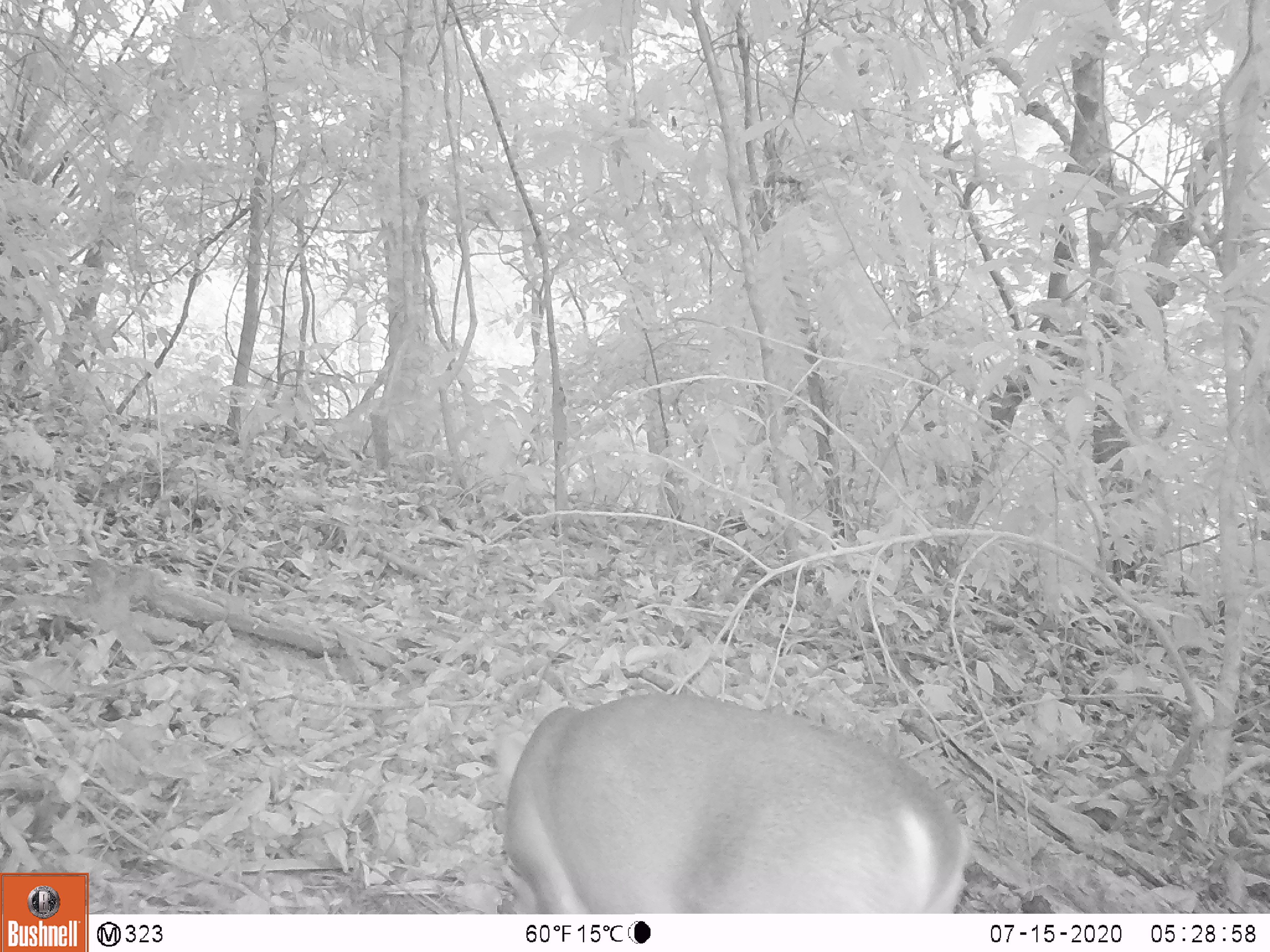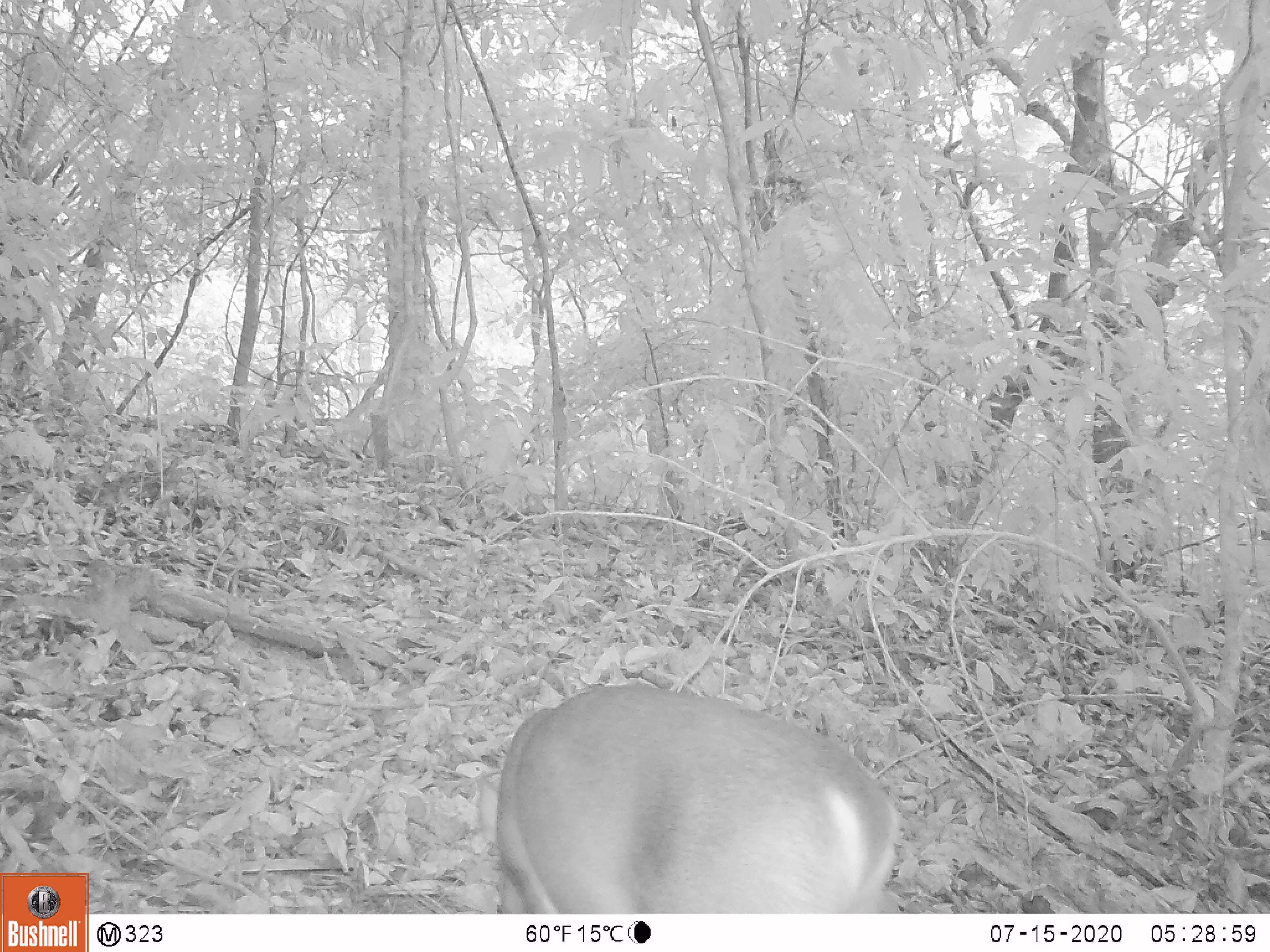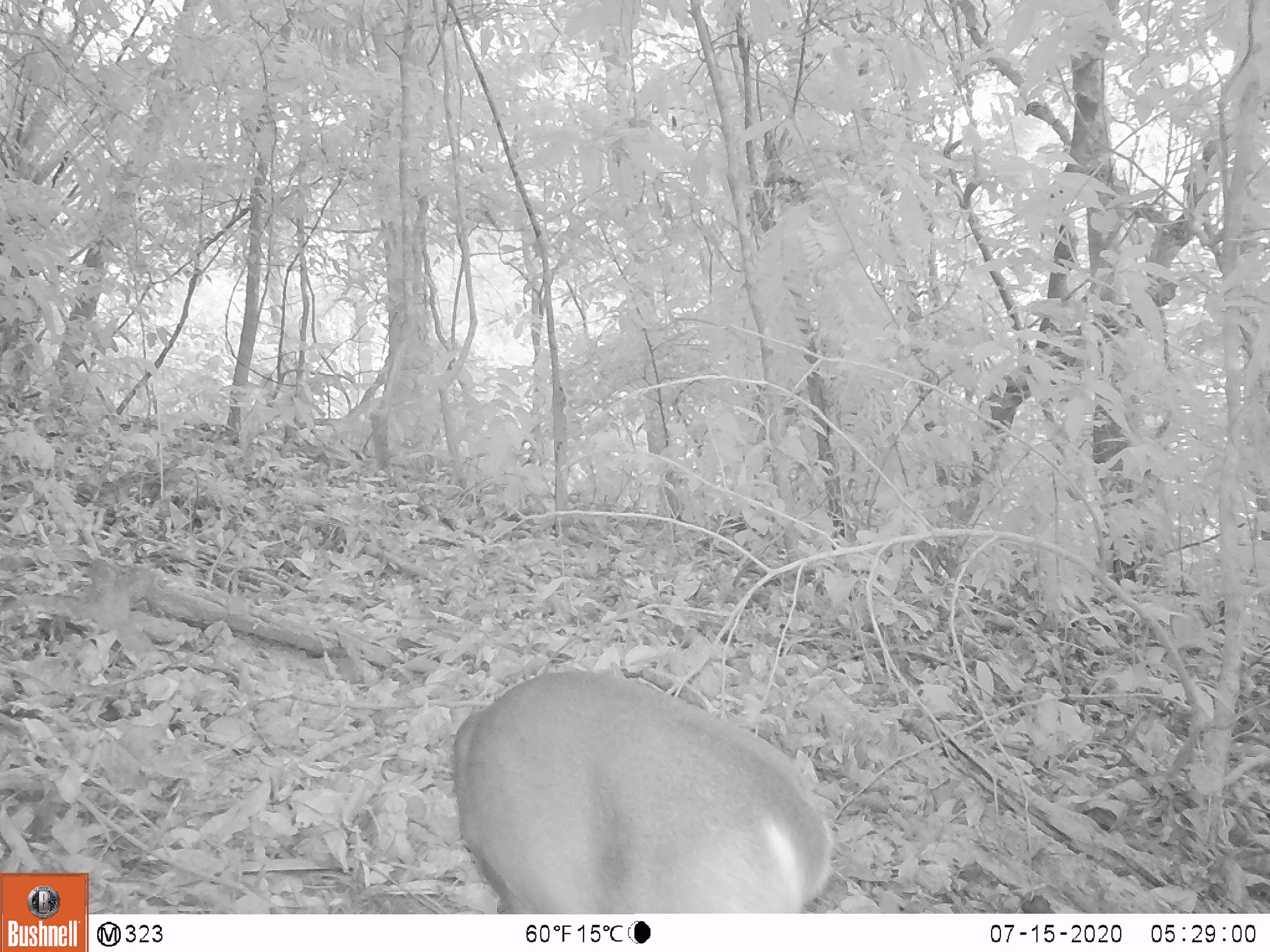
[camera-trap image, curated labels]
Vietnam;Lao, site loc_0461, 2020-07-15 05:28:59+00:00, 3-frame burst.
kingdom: Animalia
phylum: Chordata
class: Mammalia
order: Artiodactyla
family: Cervidae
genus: Muntiacus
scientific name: Muntiacus vuquangensis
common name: large-antlered muntjac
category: large antlered muntjac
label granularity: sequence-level